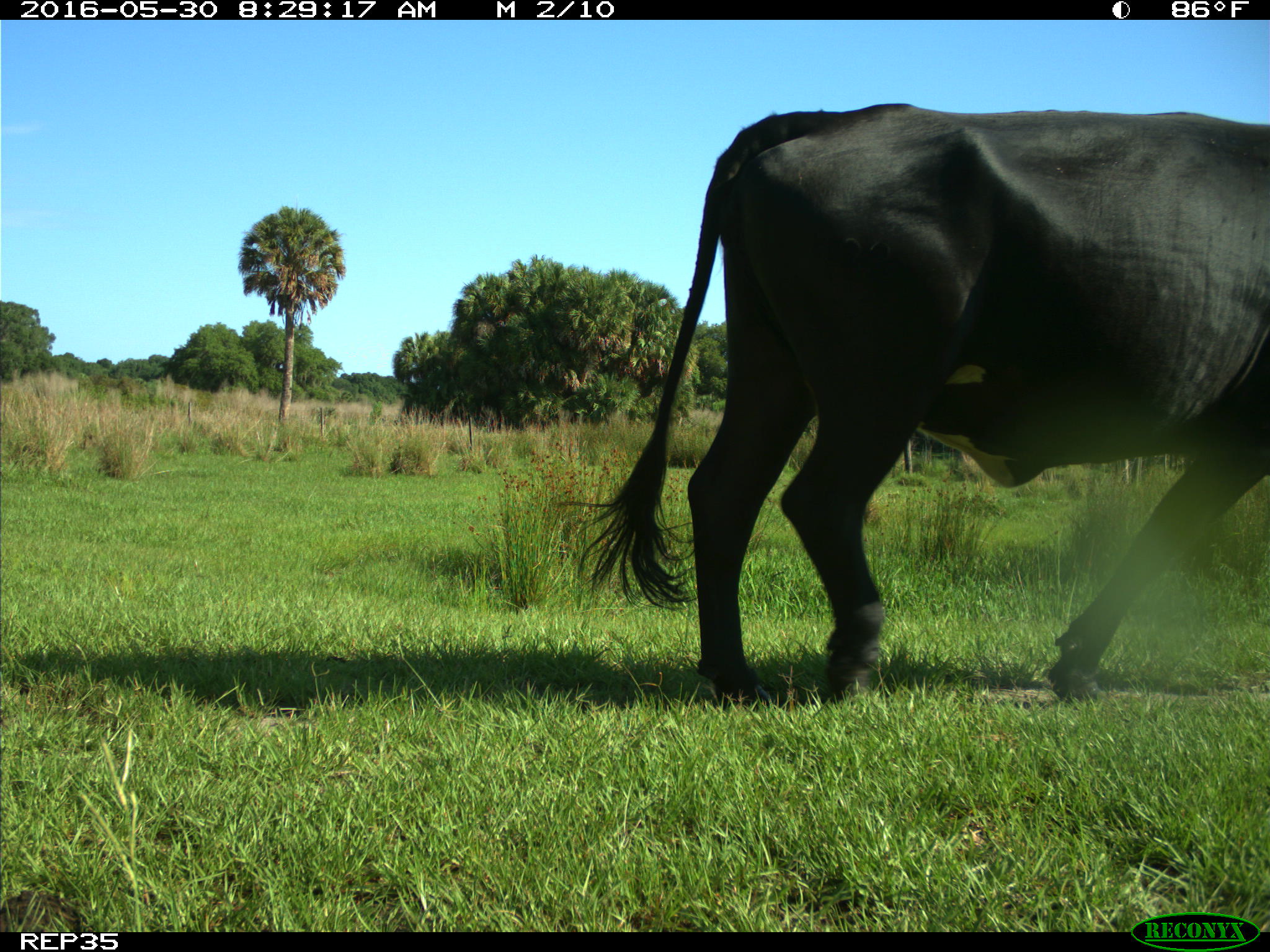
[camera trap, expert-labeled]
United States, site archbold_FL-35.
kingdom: Animalia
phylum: Chordata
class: Mammalia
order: Artiodactyla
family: Bovidae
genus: Bos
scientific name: Bos taurus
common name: domestic cow